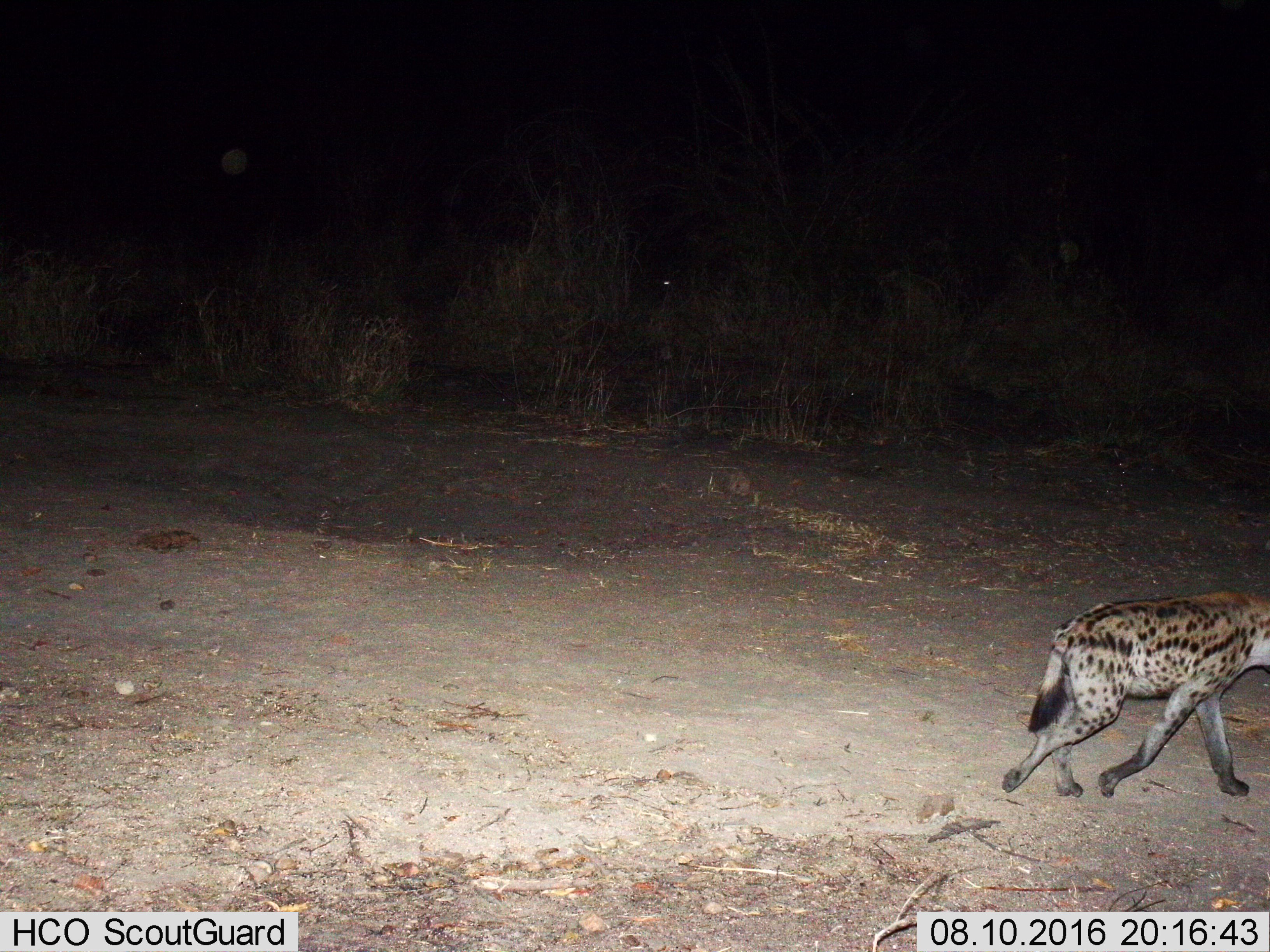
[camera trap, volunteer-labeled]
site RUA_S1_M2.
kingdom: Animalia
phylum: Chordata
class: Mammalia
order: Carnivora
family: Hyaenidae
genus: Crocuta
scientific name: Crocuta crocuta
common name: spotted hyena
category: hyenaspotted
Hyenaspotted (spotted hyena) (Crocuta crocuta), count 1. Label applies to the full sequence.